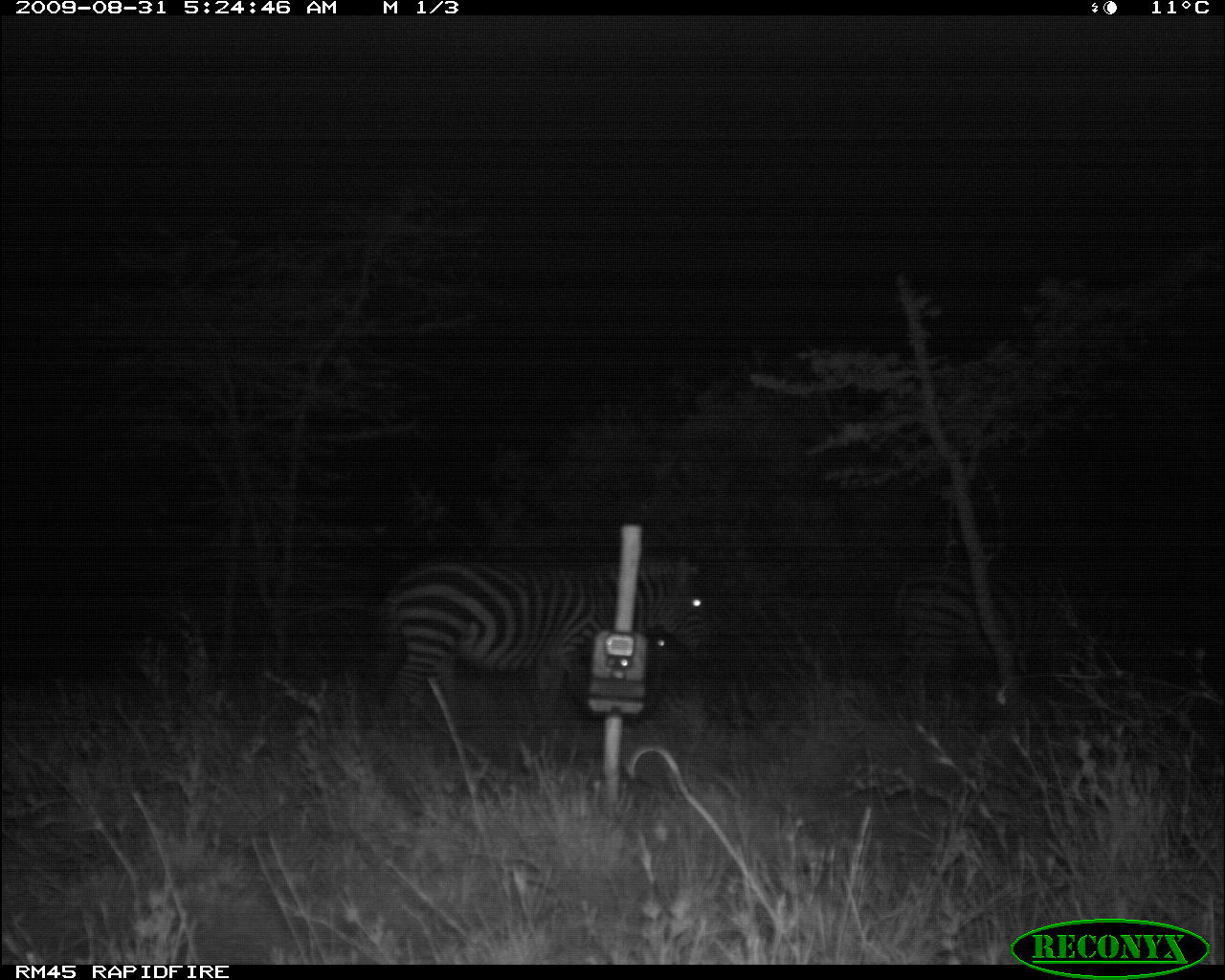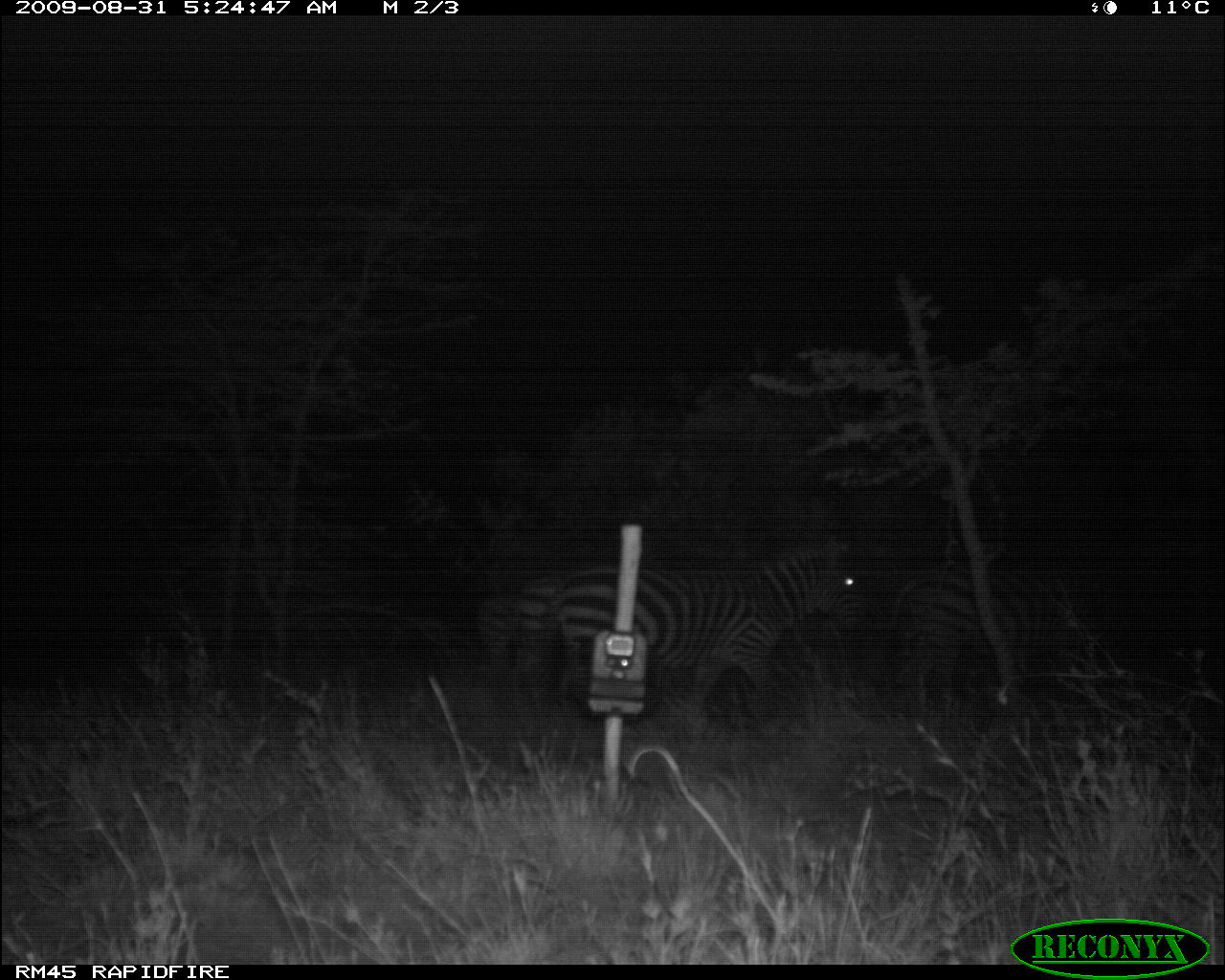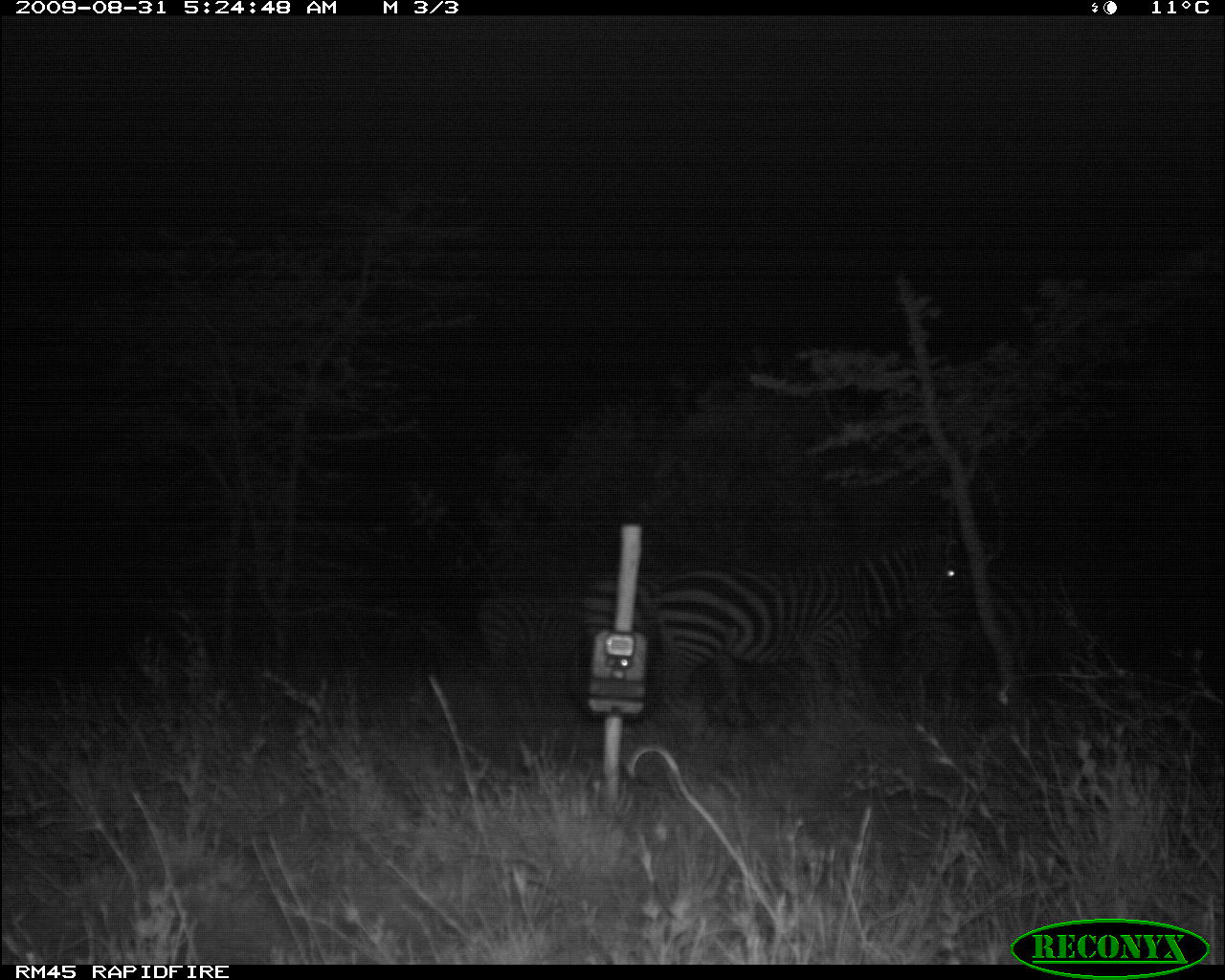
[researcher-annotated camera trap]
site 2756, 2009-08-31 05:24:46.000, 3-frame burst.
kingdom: Animalia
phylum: Chordata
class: Mammalia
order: Perissodactyla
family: Equidae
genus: Equus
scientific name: Equus quagga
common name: plains zebra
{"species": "Equus quagga (plains zebra)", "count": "2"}